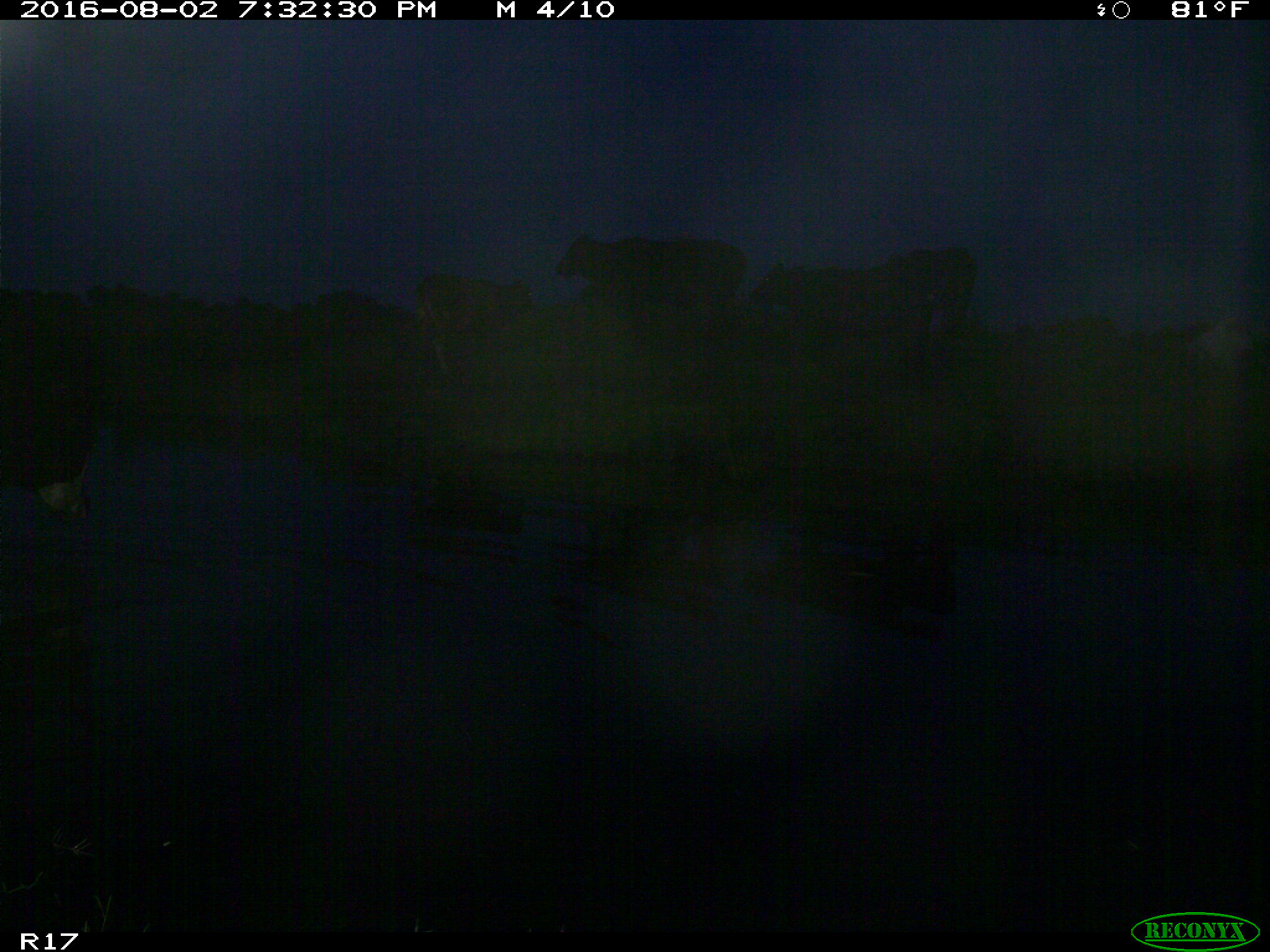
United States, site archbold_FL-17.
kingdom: Animalia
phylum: Chordata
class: Mammalia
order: Artiodactyla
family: Bovidae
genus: Bos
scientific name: Bos taurus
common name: domestic cow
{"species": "Bos taurus (domestic cow)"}